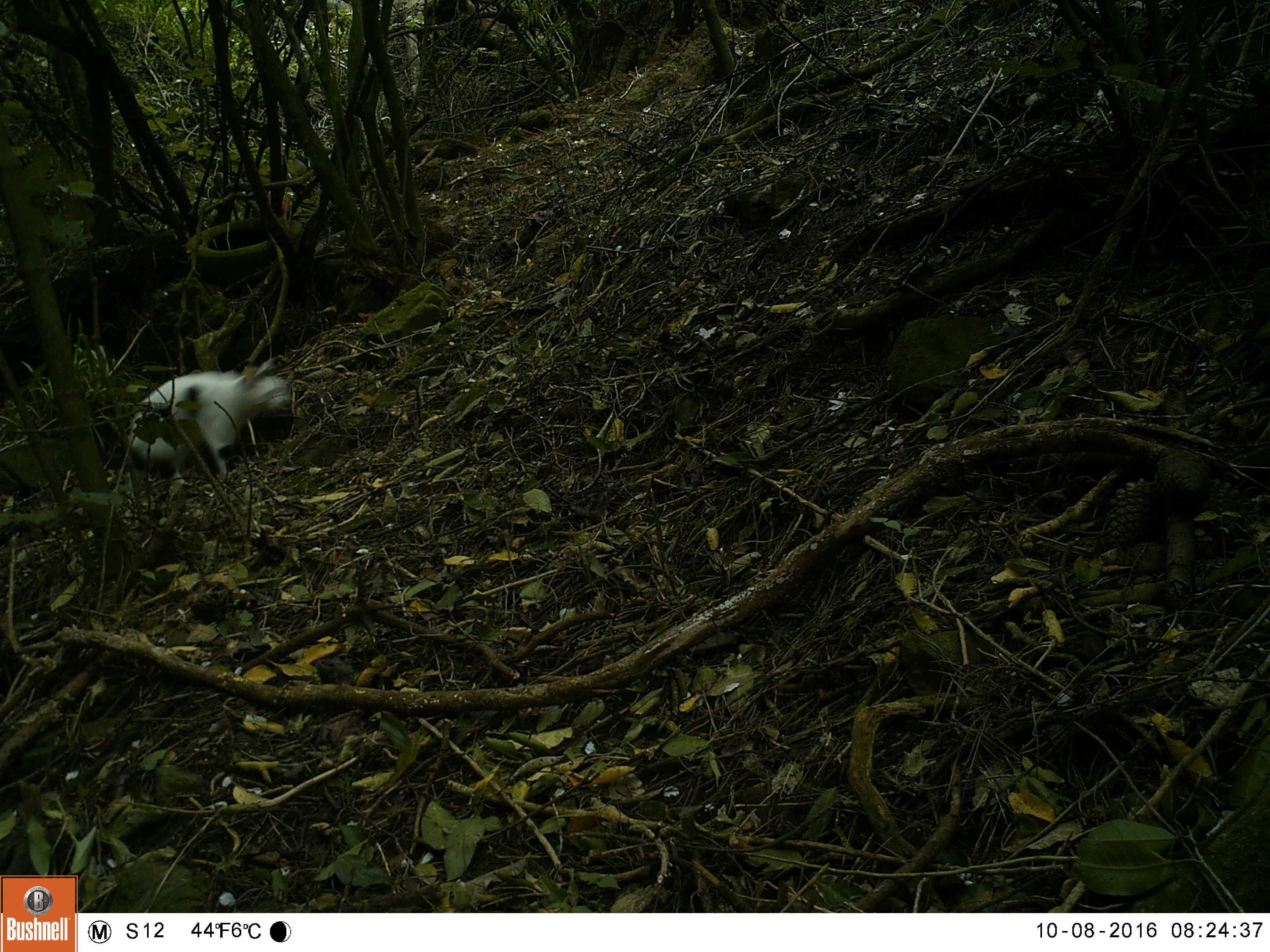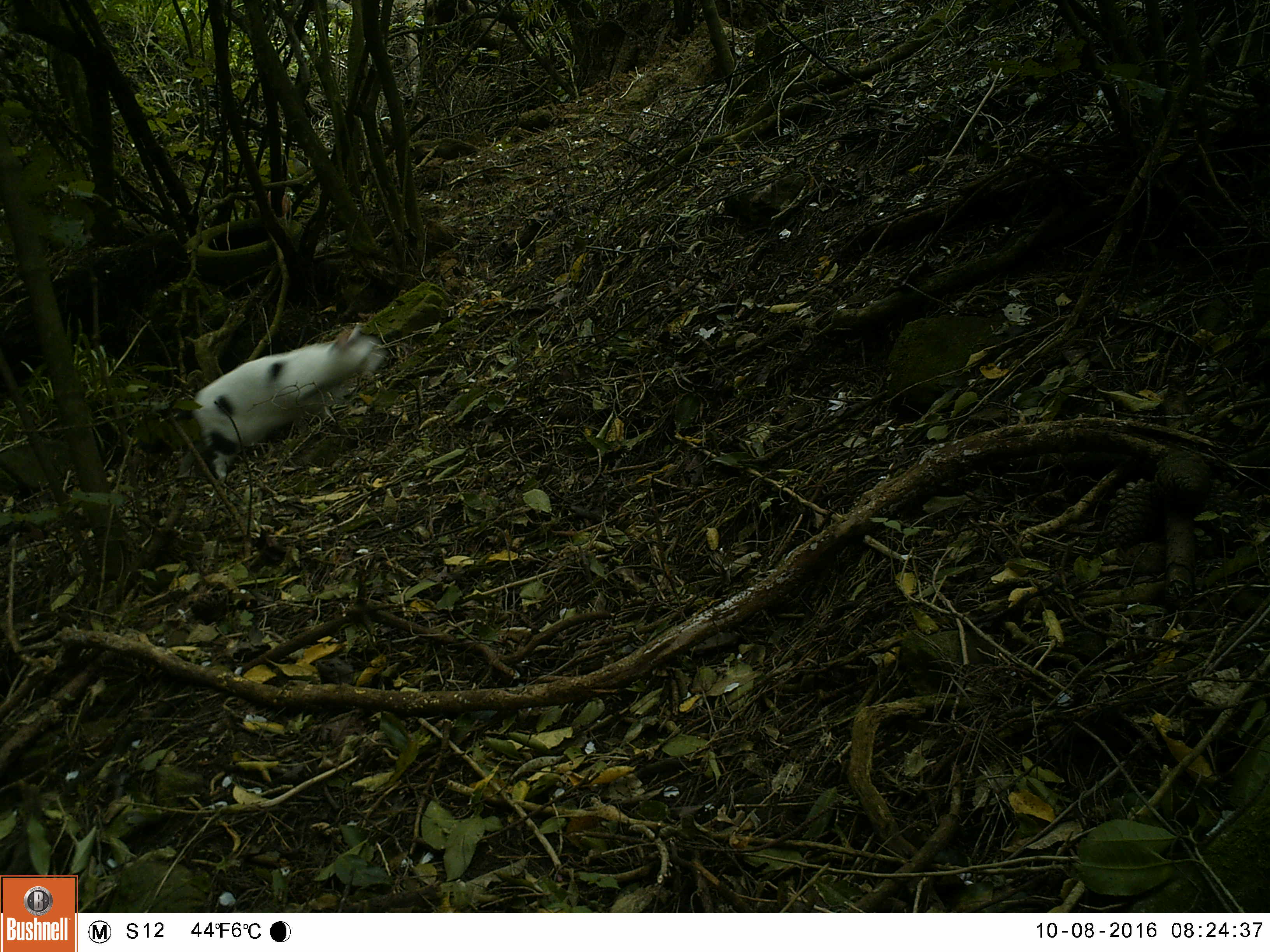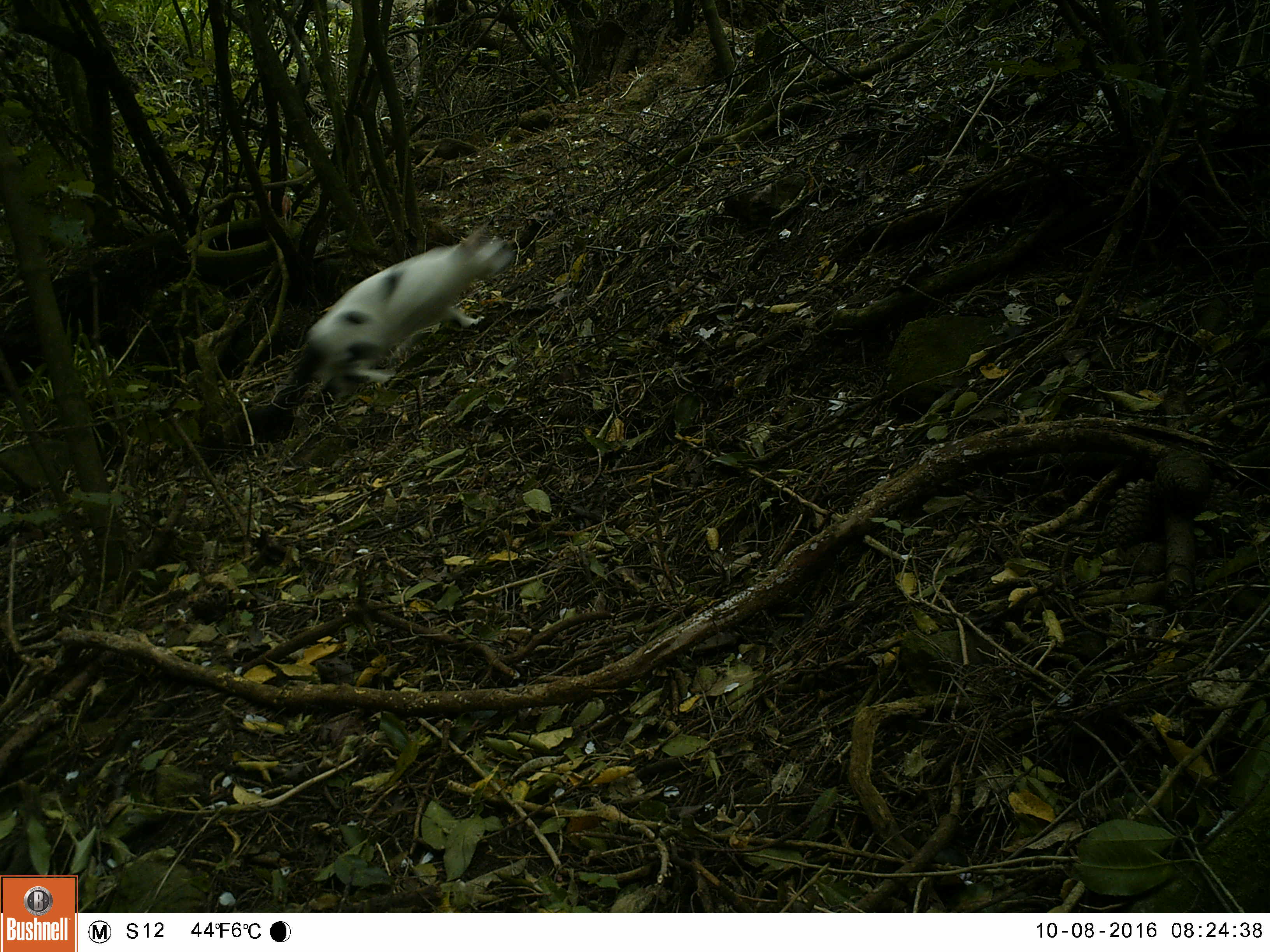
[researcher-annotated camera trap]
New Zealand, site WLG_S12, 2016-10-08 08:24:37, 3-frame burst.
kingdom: Animalia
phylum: Chordata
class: Mammalia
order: Carnivora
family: Felidae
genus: Felis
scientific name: Felis catus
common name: domestic cat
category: cat